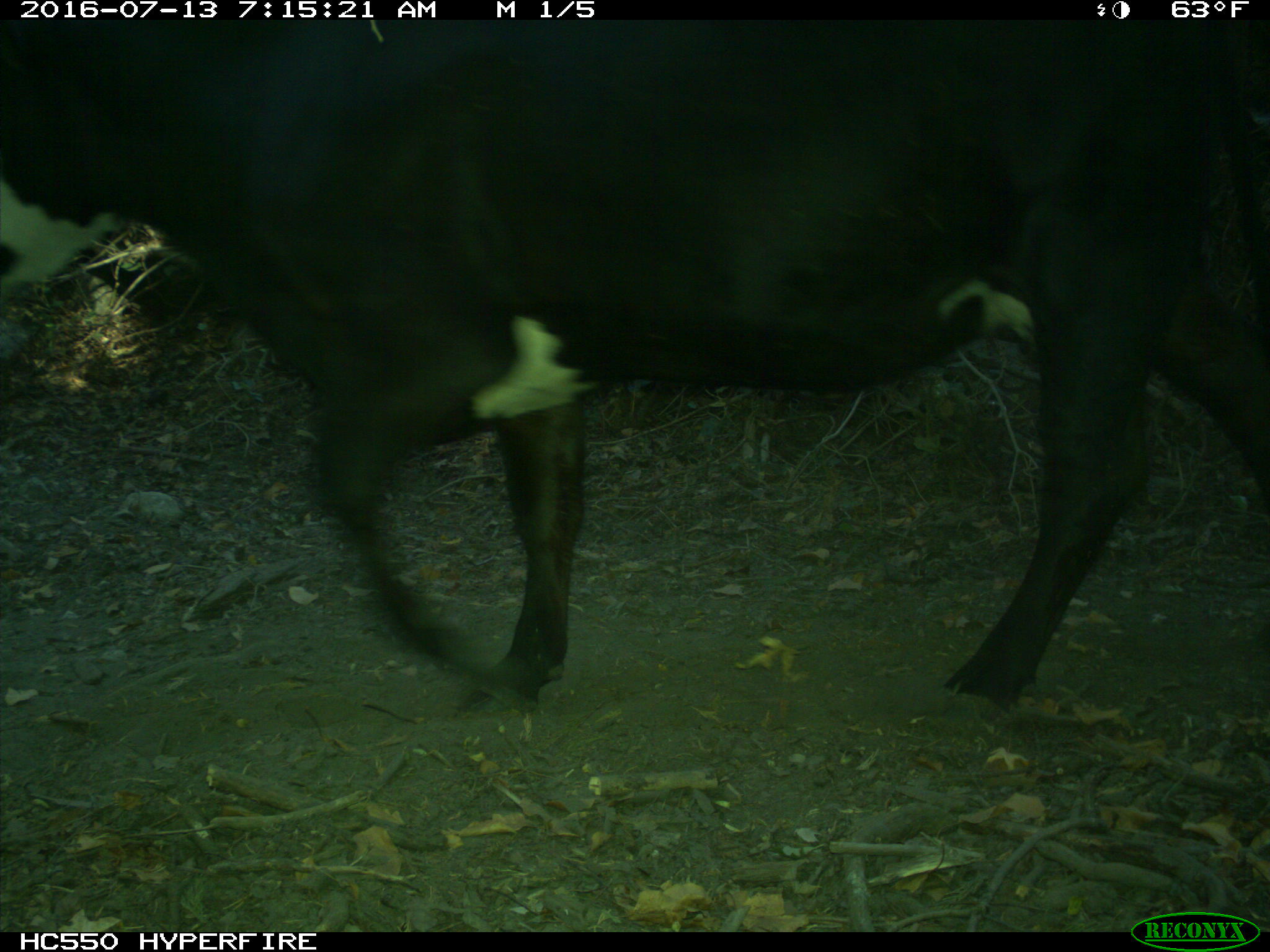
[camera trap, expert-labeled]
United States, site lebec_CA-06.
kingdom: Animalia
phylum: Chordata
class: Mammalia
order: Artiodactyla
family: Bovidae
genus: Bos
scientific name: Bos taurus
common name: domestic cow